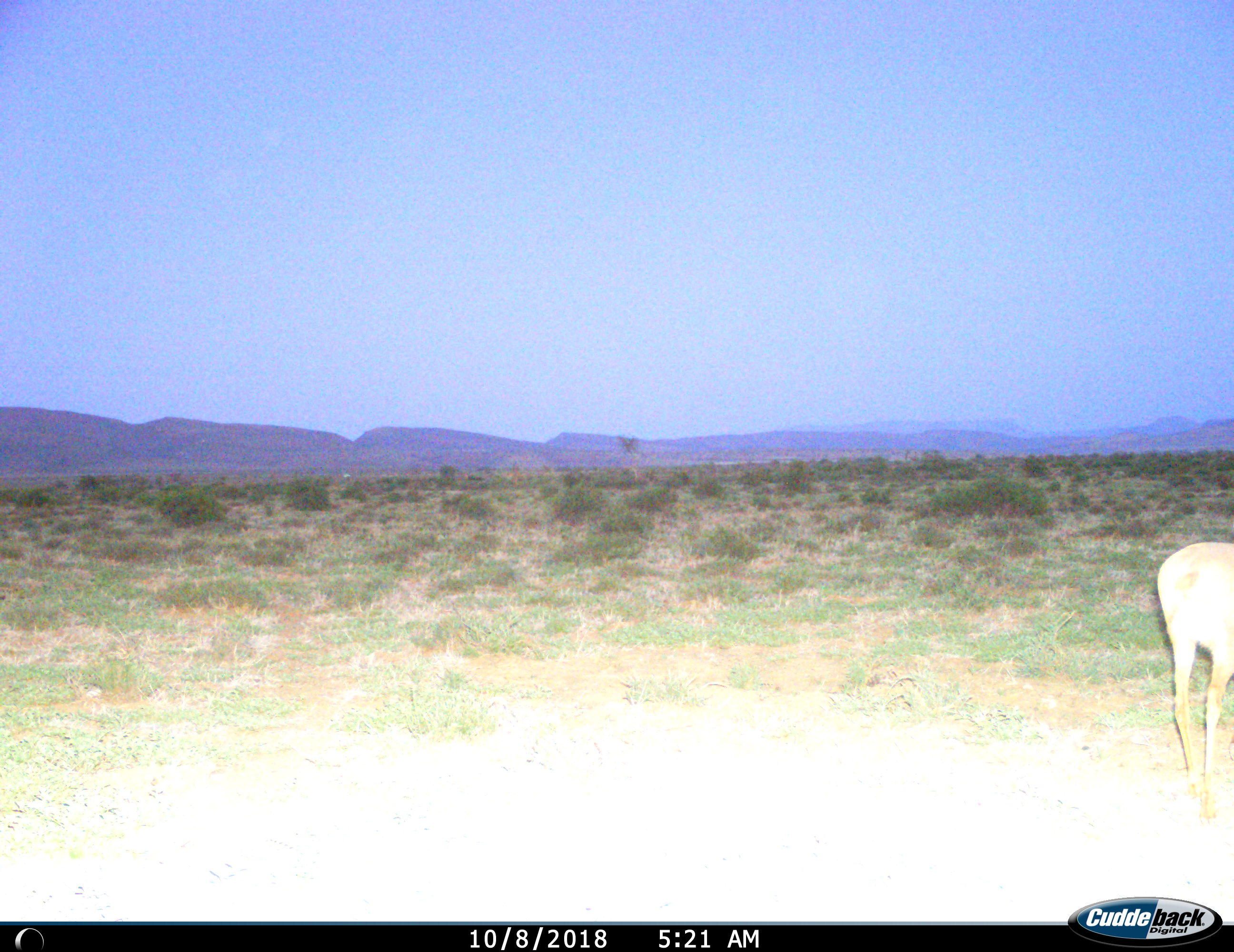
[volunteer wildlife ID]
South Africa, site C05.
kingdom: Animalia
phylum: Chordata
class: Mammalia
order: Artiodactyla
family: Bovidae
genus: Sylvicapra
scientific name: Sylvicapra grimmia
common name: common grey duiker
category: duikercommongrey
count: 1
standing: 50%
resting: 0%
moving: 50%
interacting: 0%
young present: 0%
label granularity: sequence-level